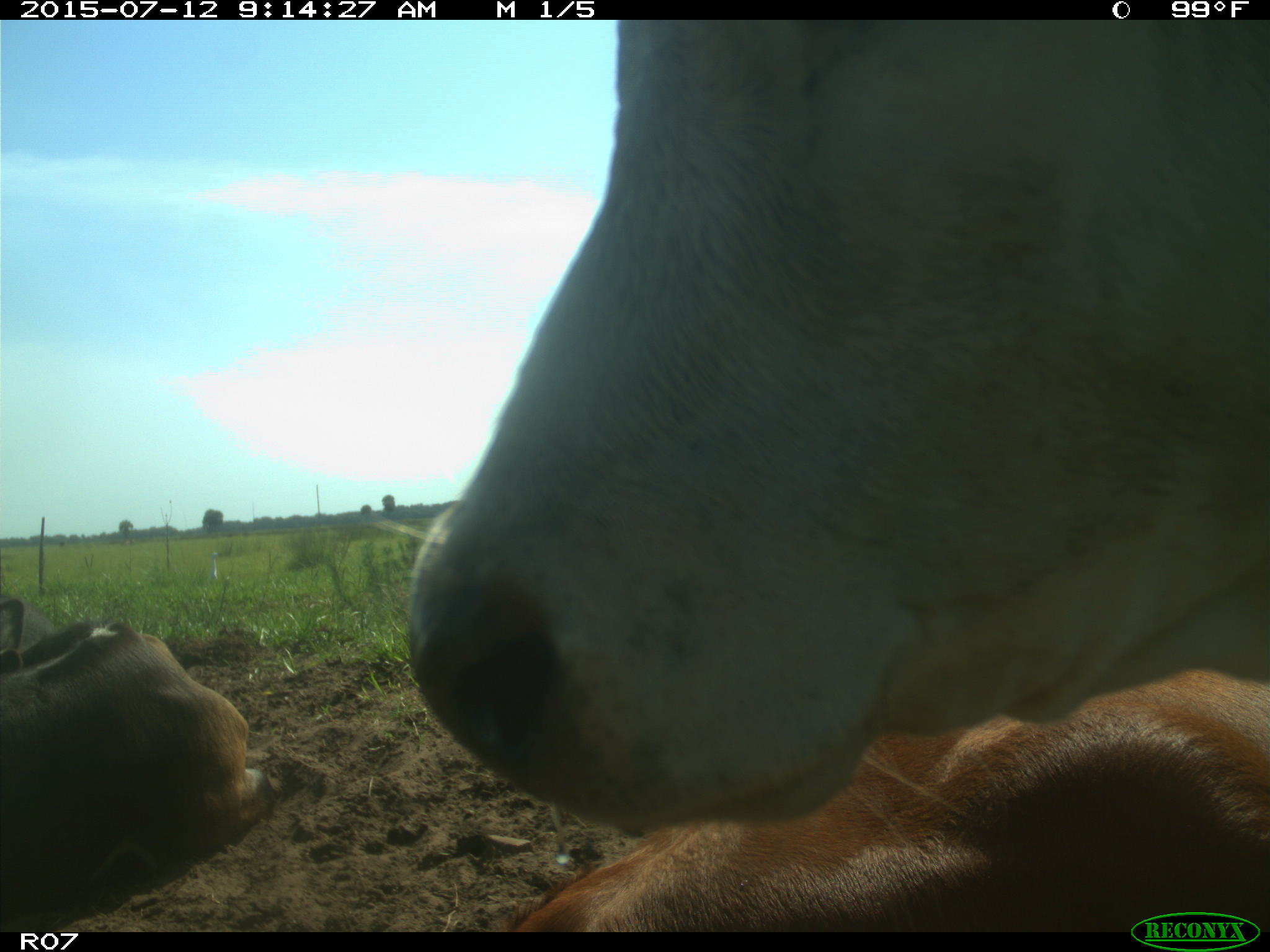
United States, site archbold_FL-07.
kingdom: Animalia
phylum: Chordata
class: Mammalia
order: Artiodactyla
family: Bovidae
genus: Bos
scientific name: Bos taurus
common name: domestic cow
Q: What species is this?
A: Bos taurus (domestic cow).